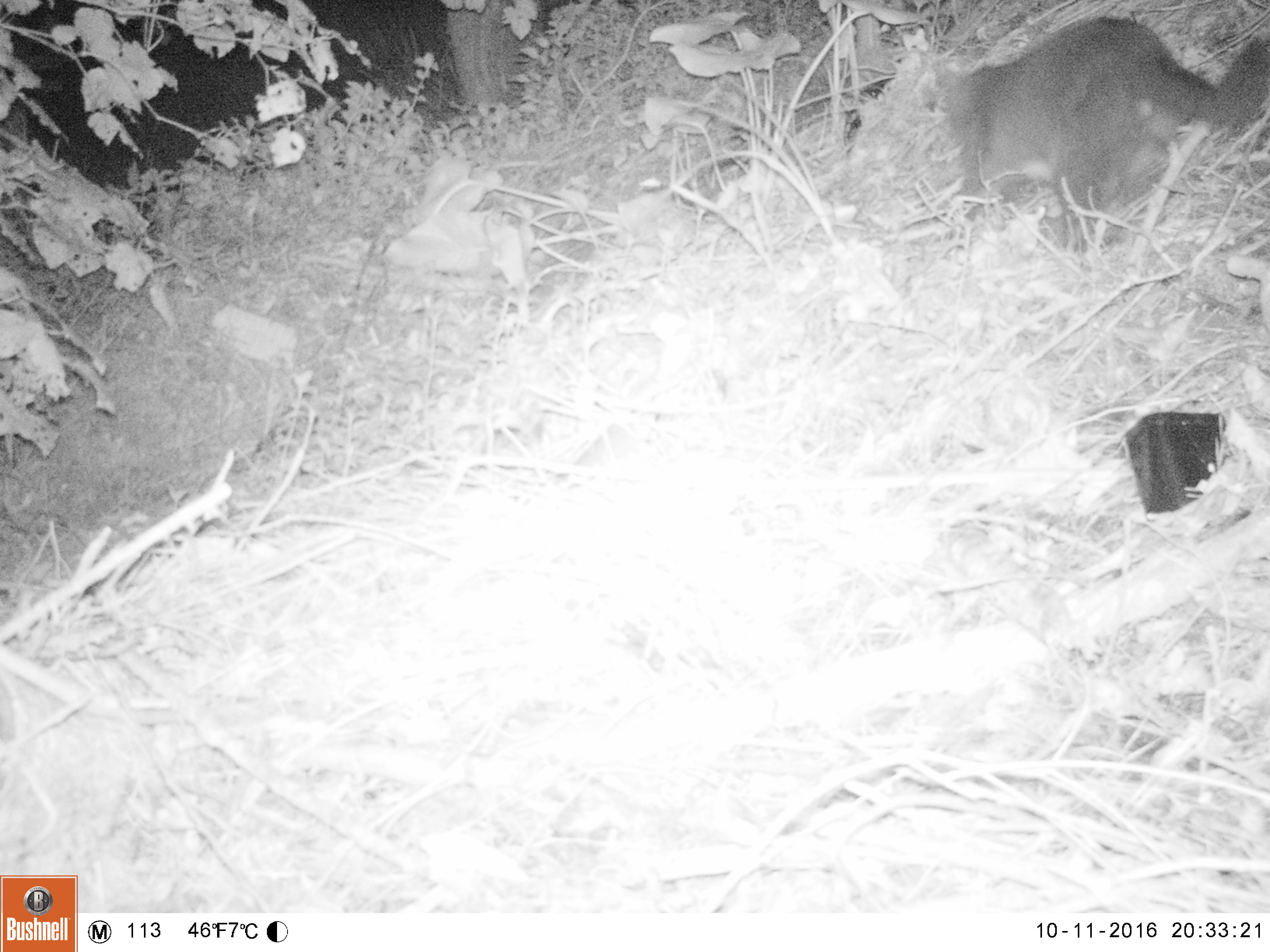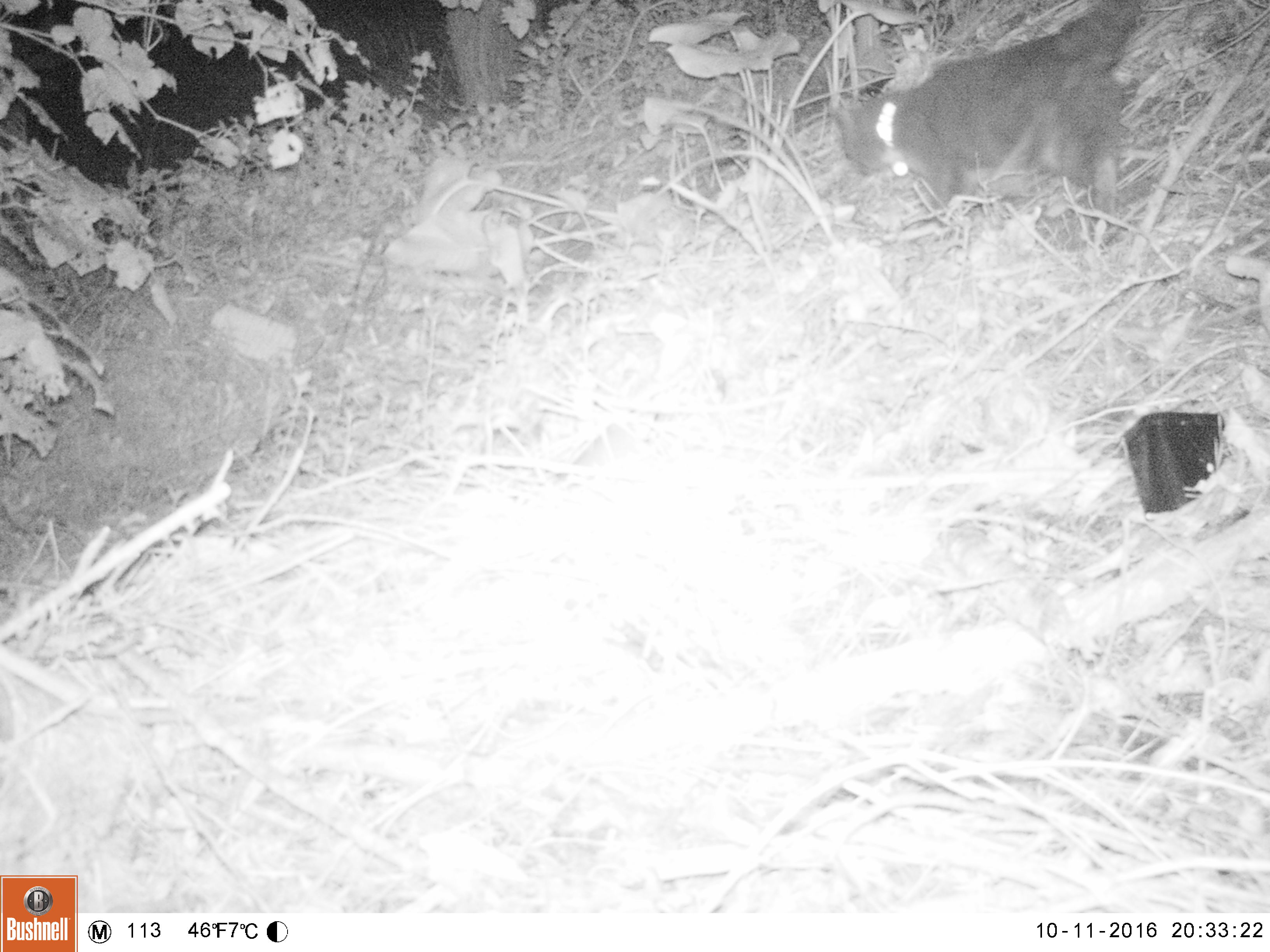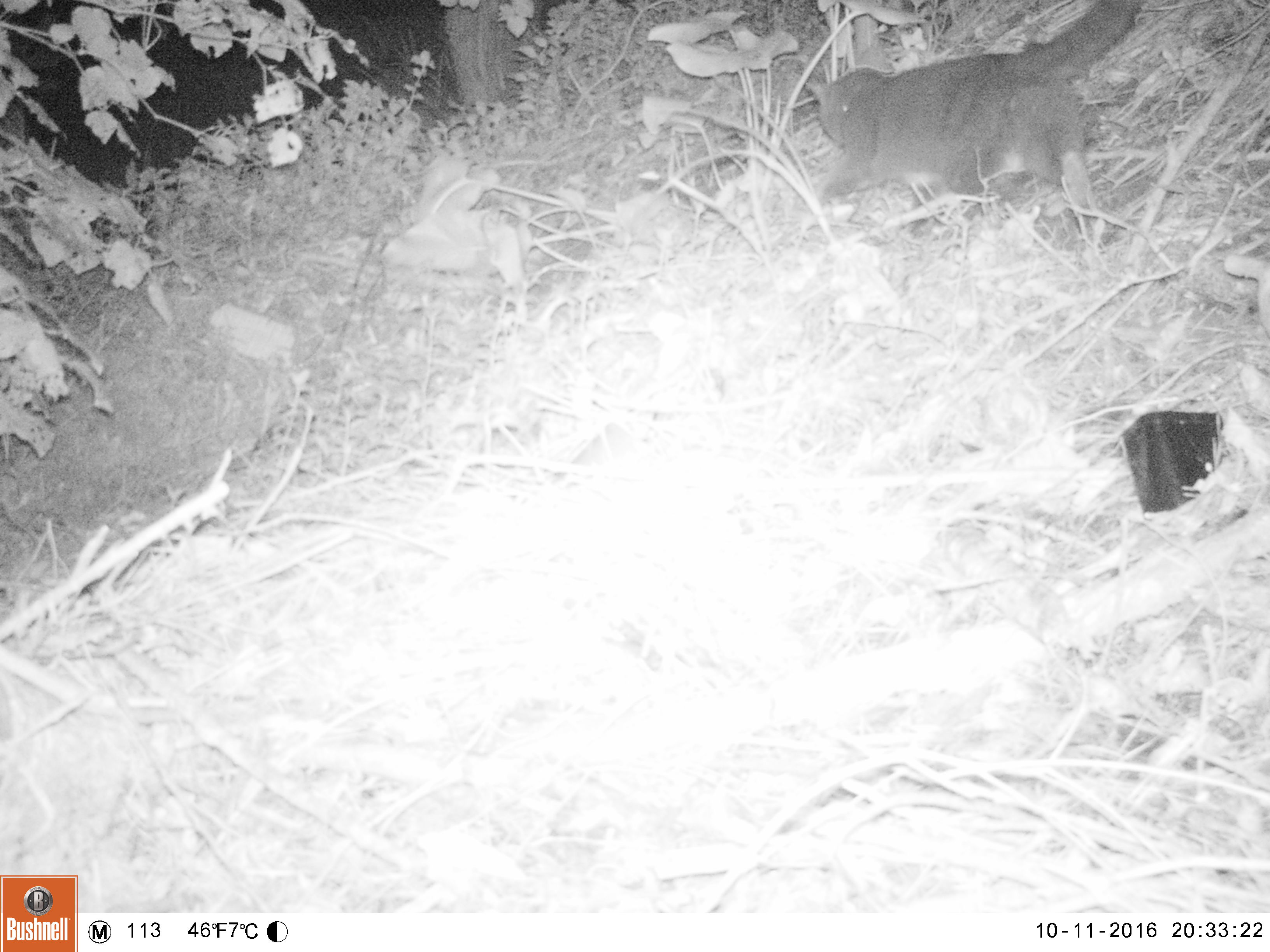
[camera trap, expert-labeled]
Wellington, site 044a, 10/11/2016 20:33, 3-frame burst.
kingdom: Animalia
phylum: Chordata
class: Mammalia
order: Carnivora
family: Felidae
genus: Felis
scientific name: Felis catus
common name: cat